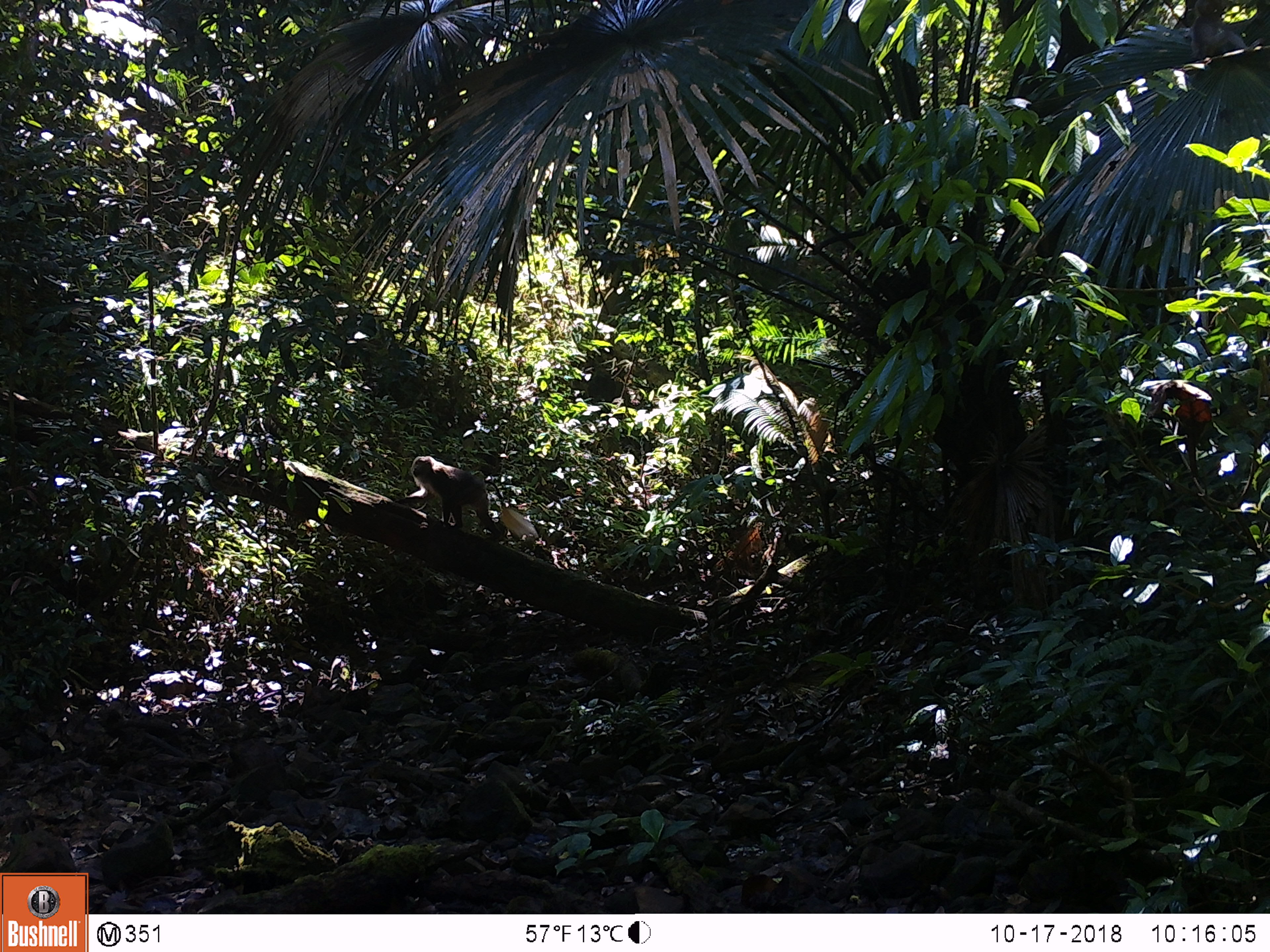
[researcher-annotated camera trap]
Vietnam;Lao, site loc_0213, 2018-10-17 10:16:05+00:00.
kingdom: Animalia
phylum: Chordata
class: Mammalia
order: Primates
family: Cercopithecidae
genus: Macaca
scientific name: Macaca nemestrina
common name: pig-tailed macaque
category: pig tailed macaque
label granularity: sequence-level